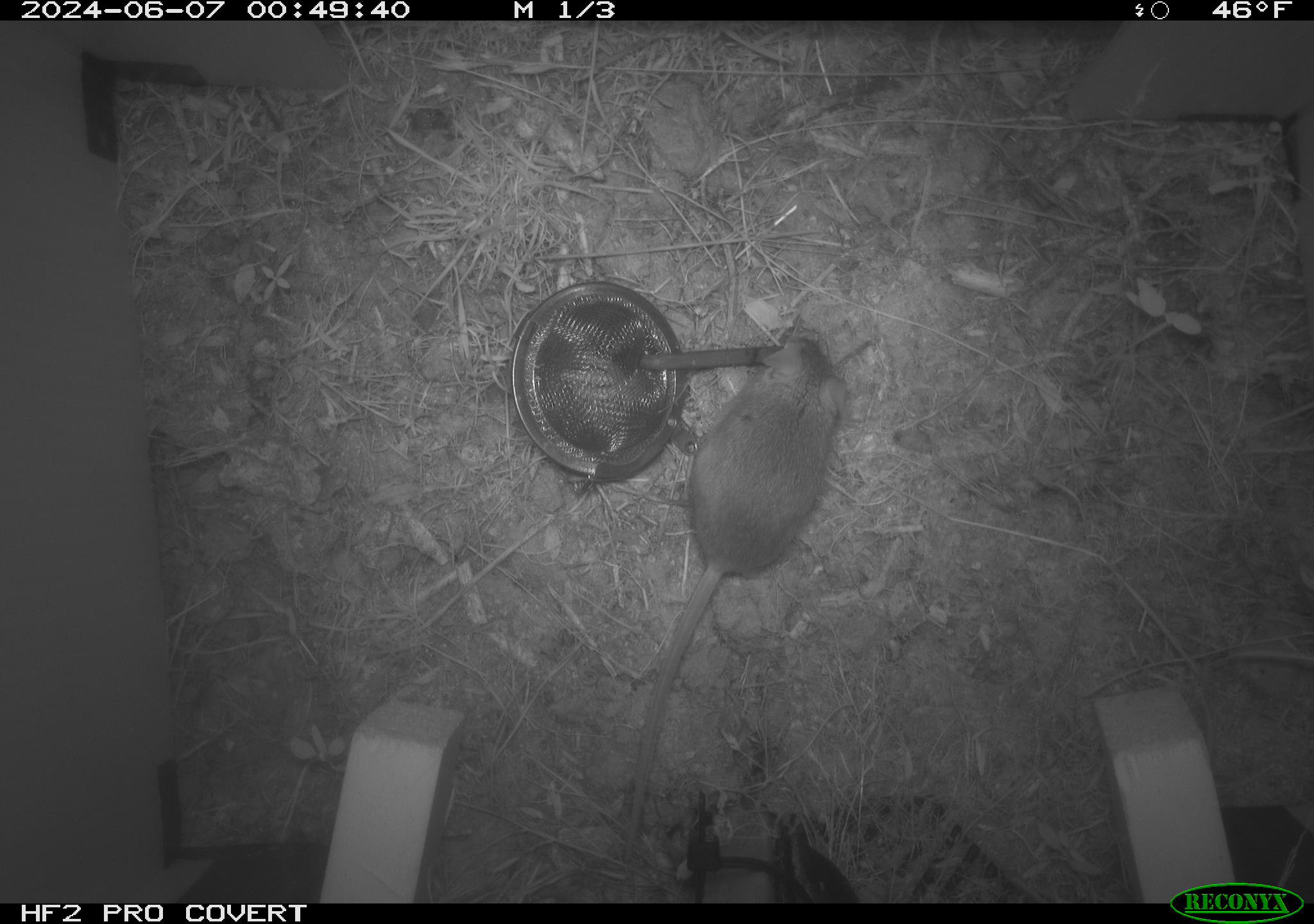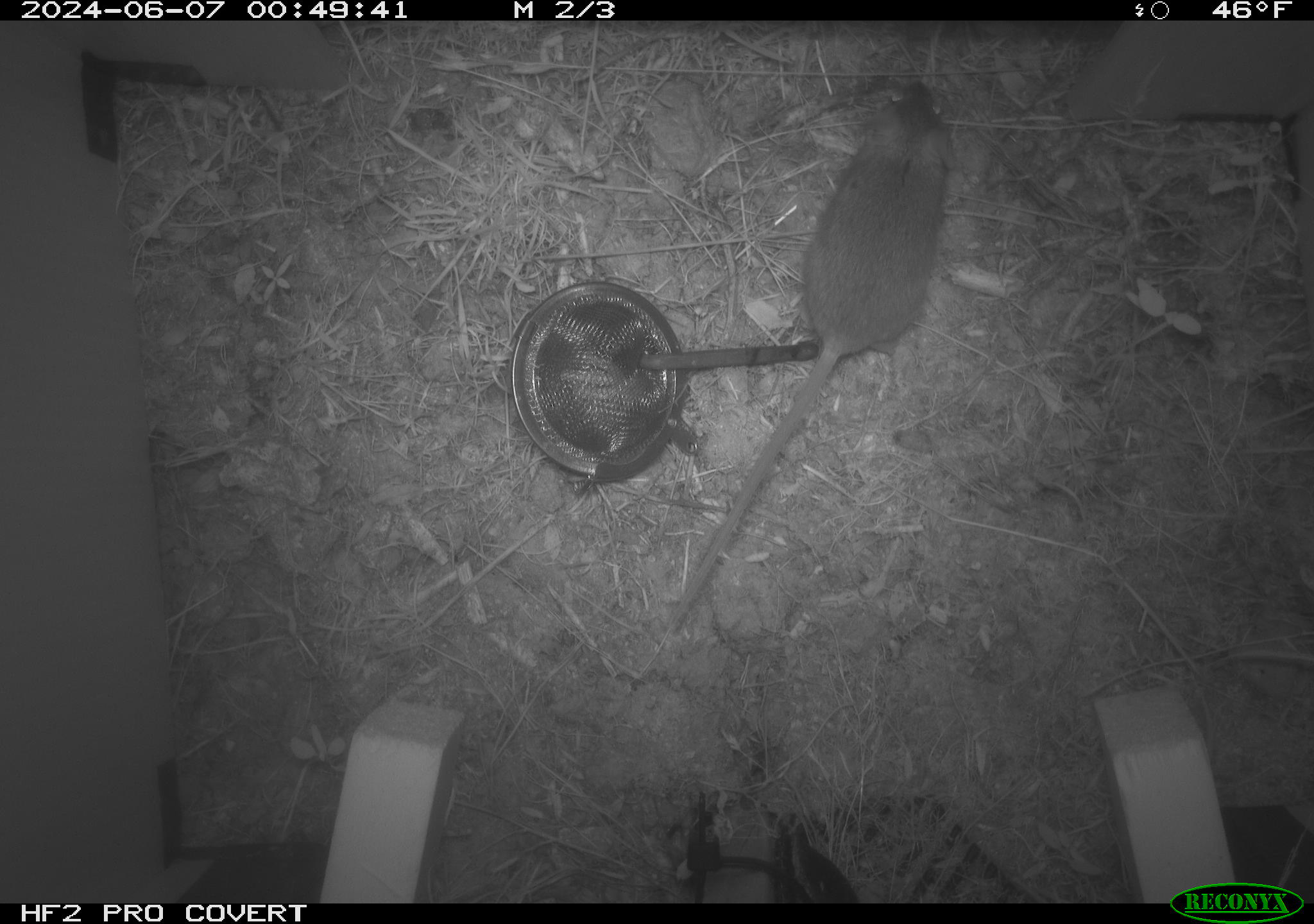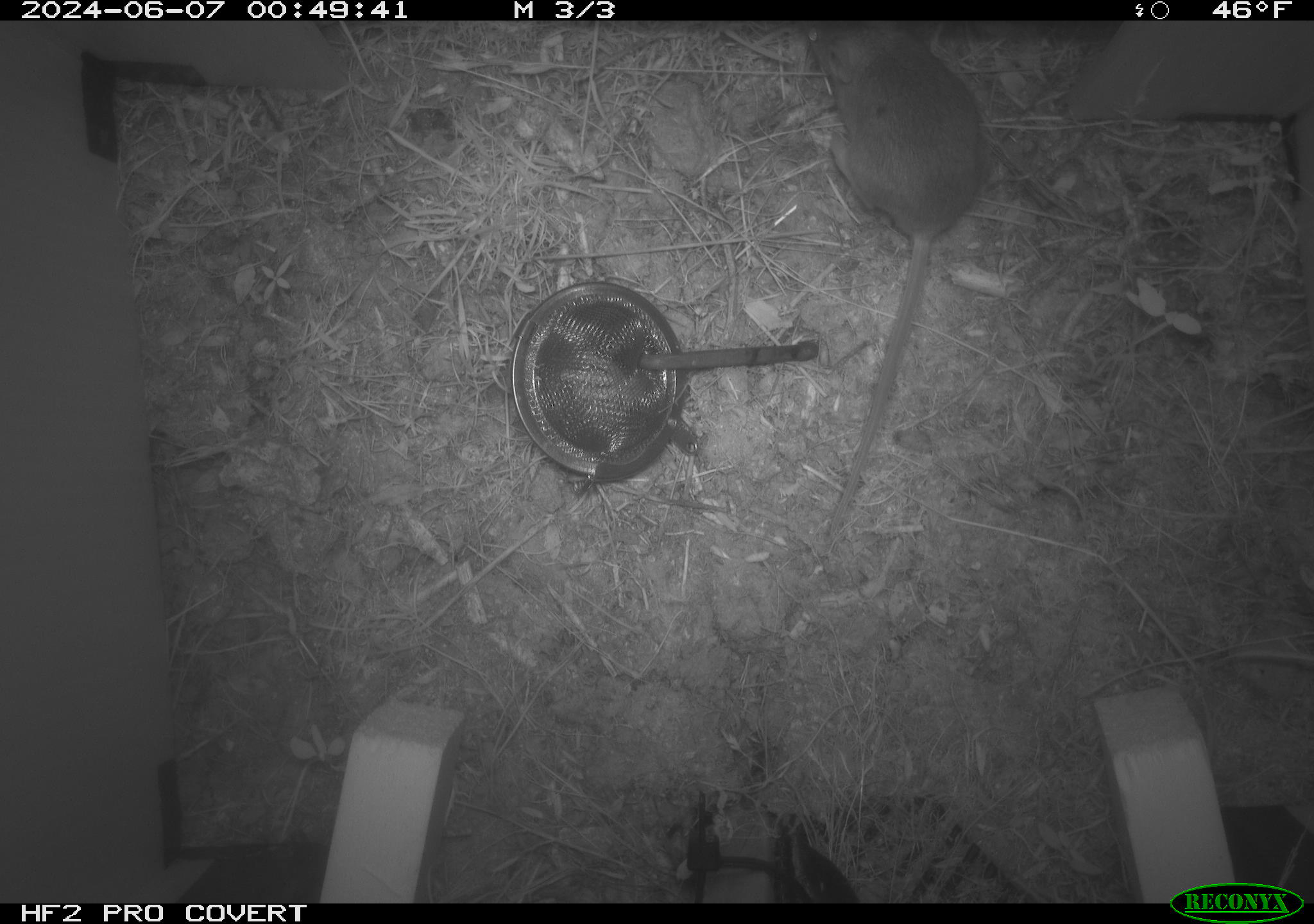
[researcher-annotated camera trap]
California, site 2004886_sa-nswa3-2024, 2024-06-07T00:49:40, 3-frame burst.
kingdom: Animalia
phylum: Chordata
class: Mammalia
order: Rodentia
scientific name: Rodentia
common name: rodent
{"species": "rodent (Rodentia)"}